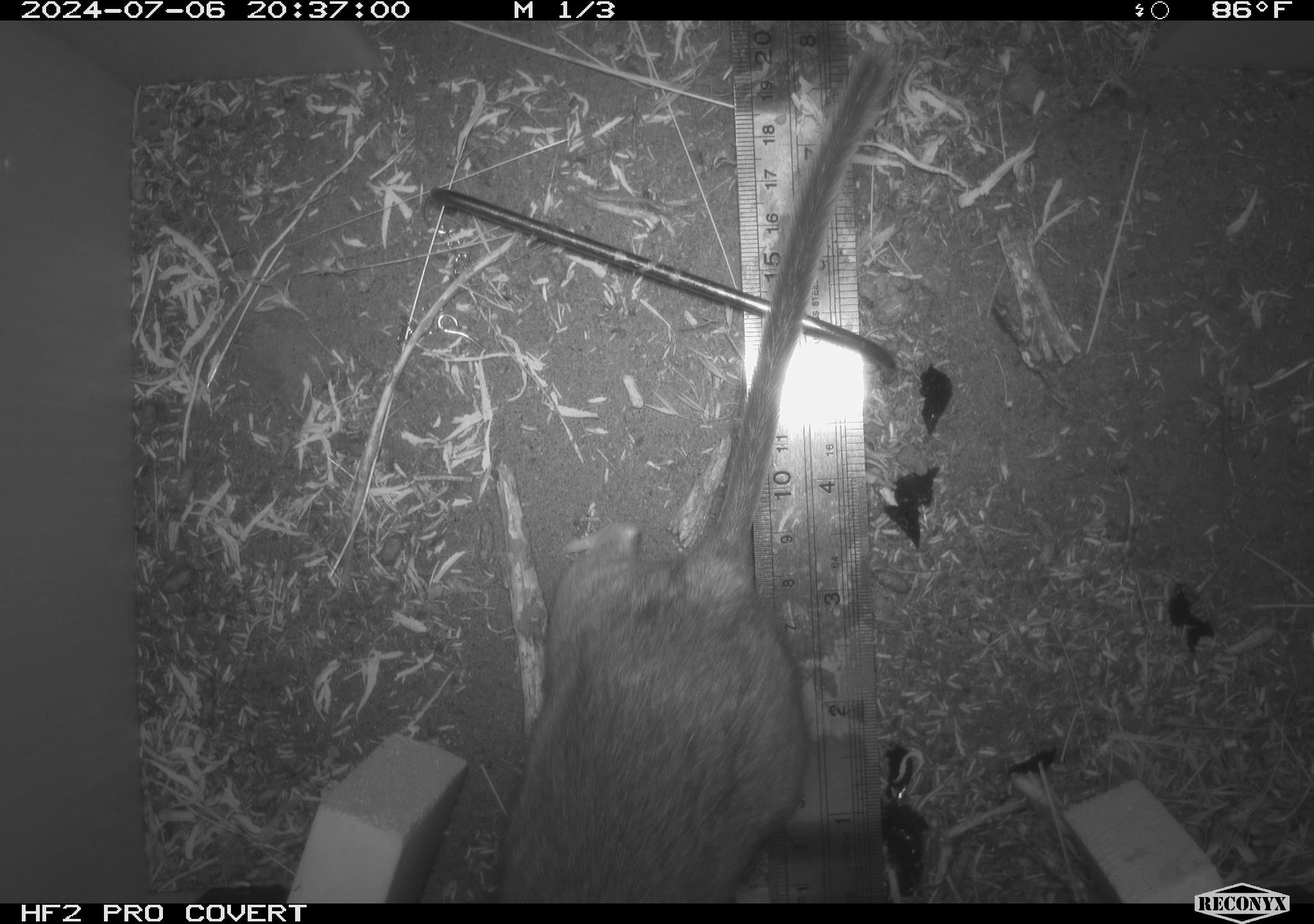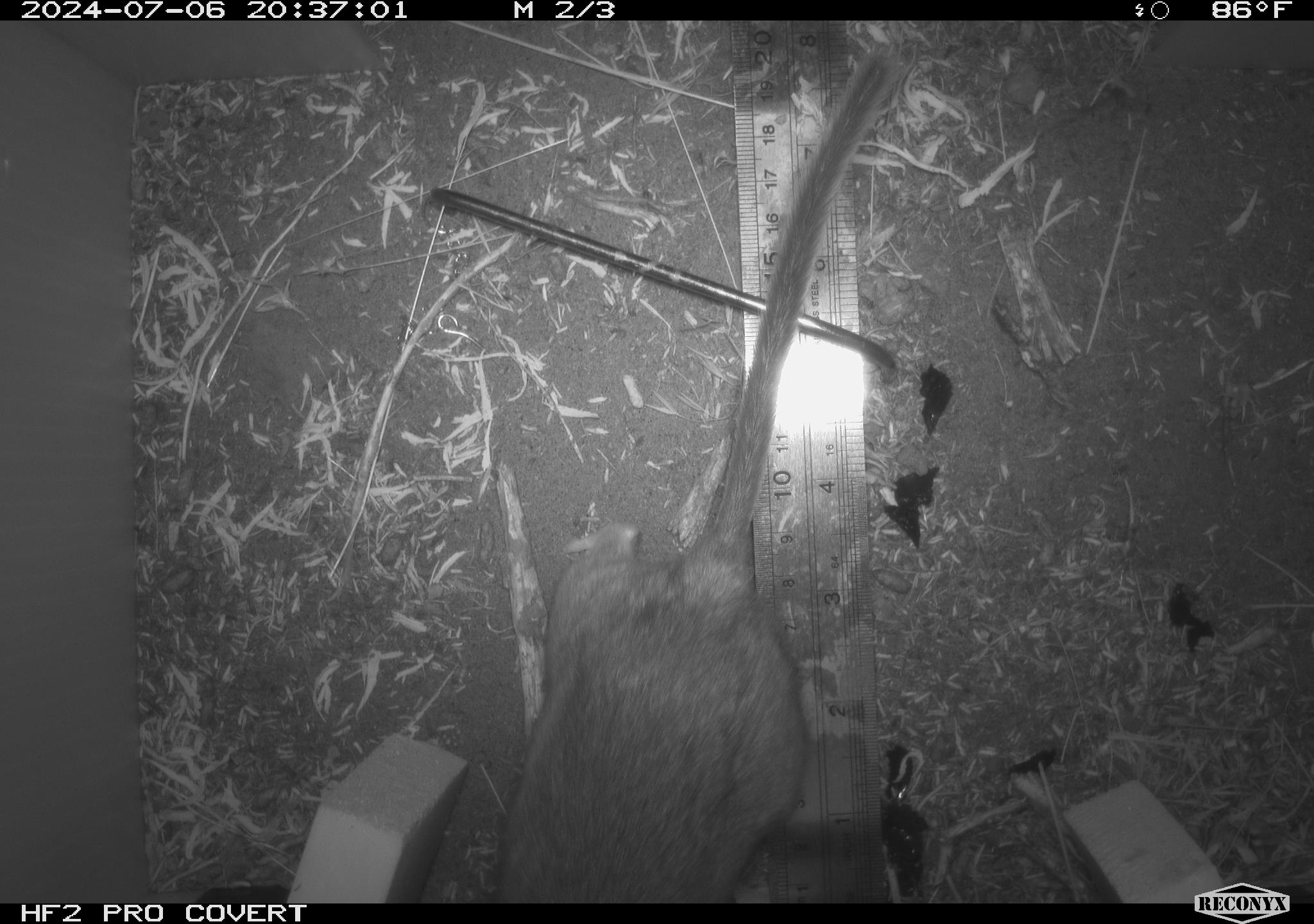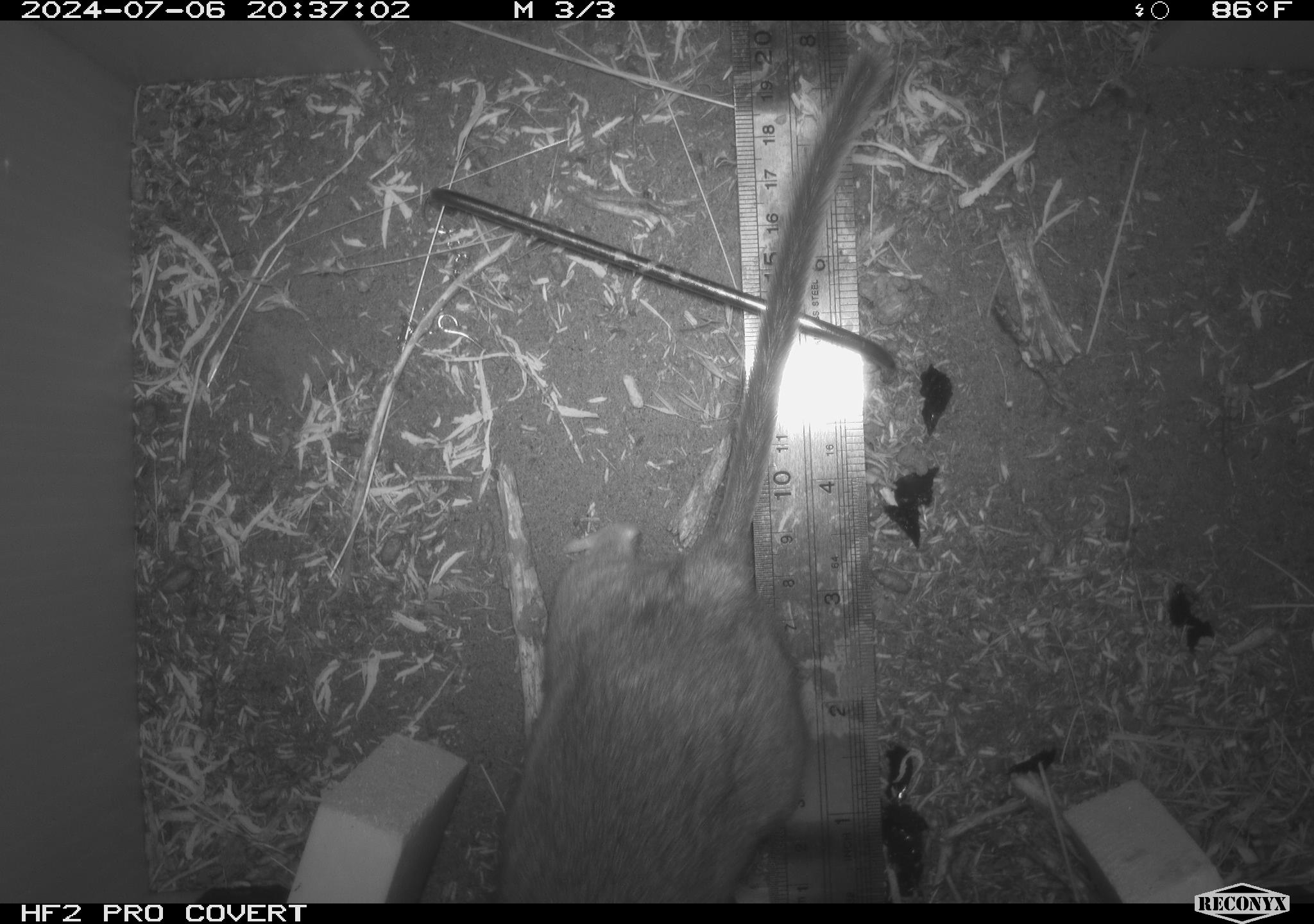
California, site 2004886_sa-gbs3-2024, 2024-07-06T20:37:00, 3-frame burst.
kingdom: Animalia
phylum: Chordata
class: Mammalia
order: Rodentia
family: Cricetidae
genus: Neotoma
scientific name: Neotoma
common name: pack rat or woodrat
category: neotoma species